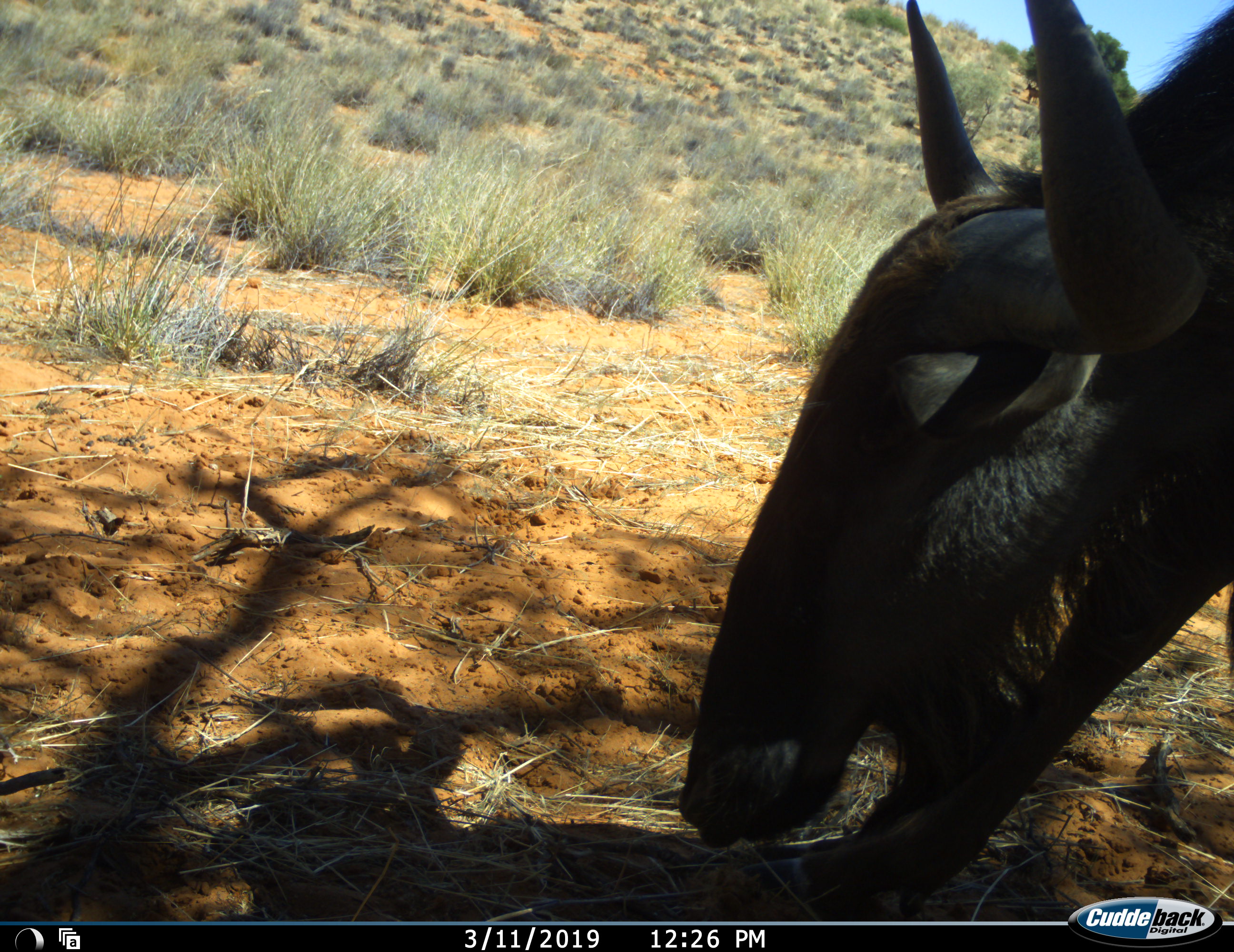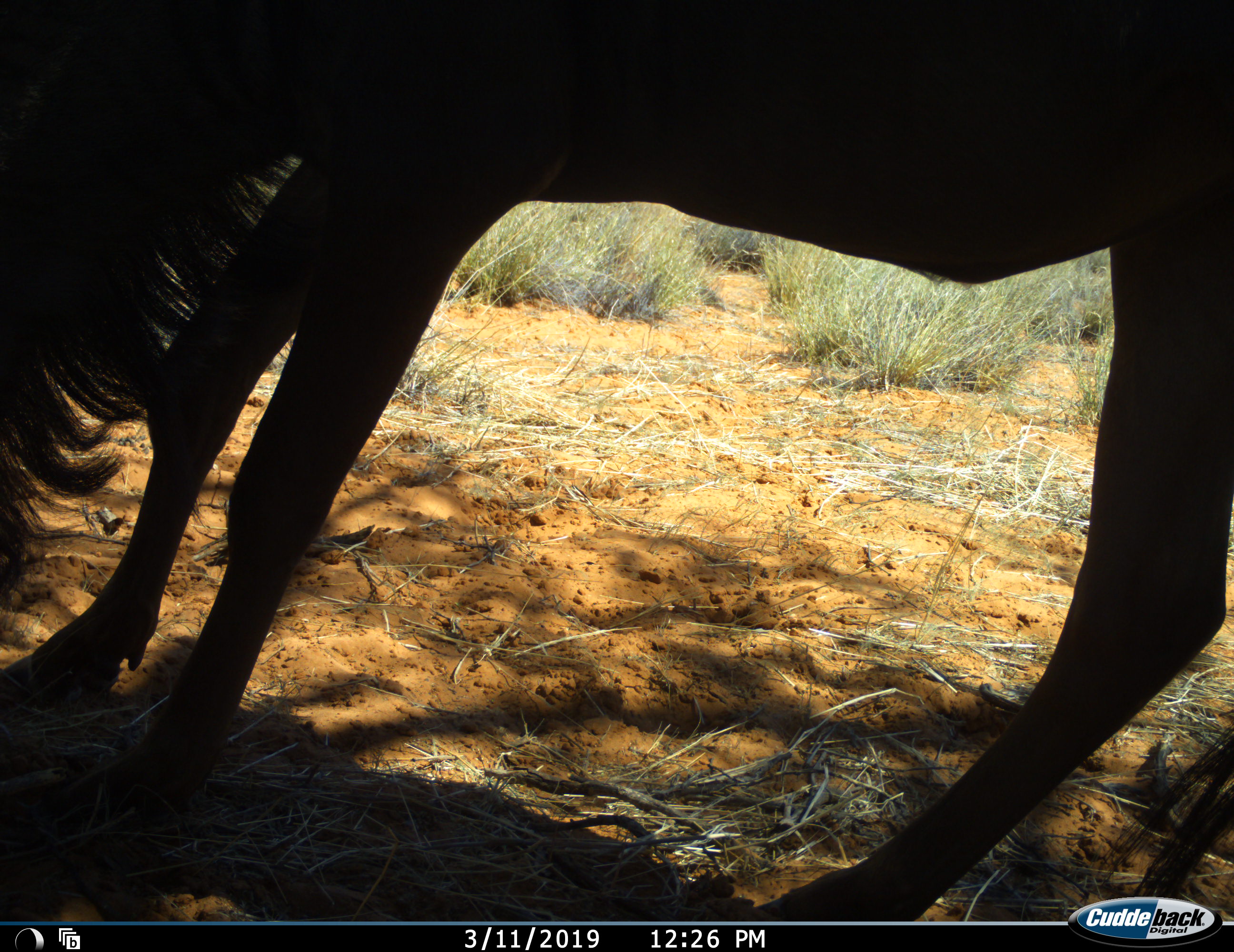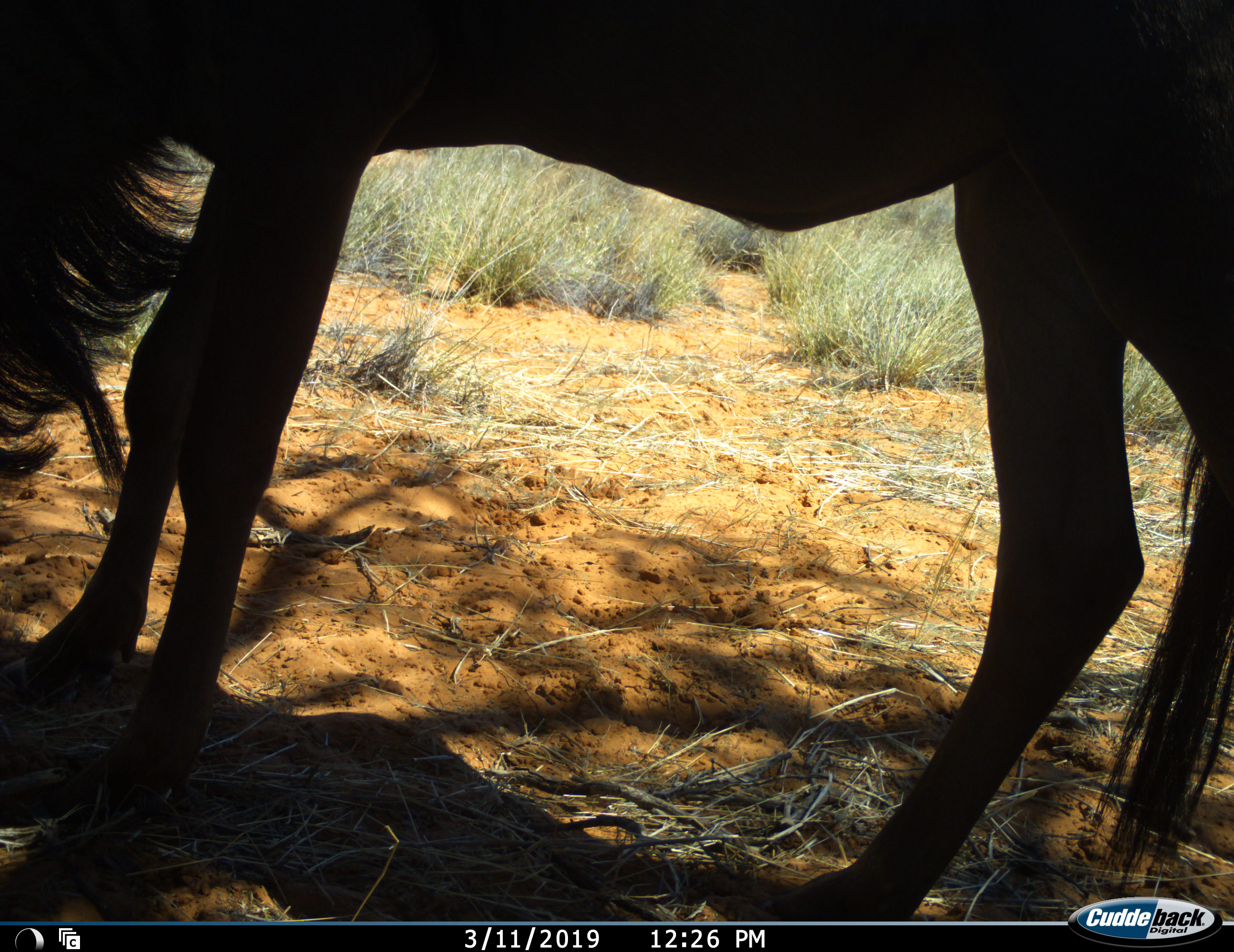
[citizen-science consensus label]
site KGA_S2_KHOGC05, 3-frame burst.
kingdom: Animalia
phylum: Chordata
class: Mammalia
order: Artiodactyla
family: Bovidae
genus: Connochaetes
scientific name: Connochaetes taurinus taurinus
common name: blue wildebeest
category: wildebeestblue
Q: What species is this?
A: Wildebeestblue (blue wildebeest) (Connochaetes taurinus taurinus).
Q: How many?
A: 1.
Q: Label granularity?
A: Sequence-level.